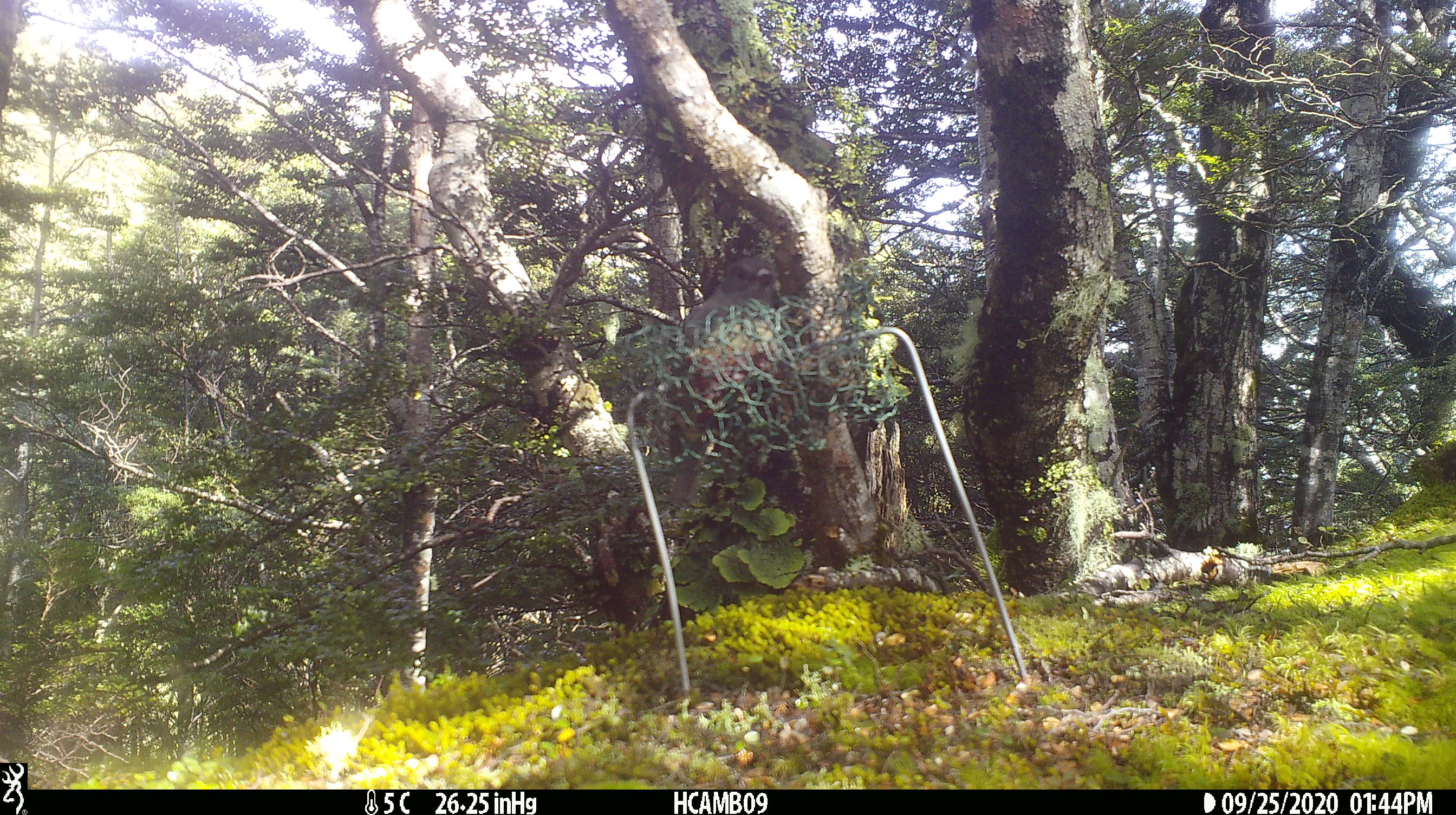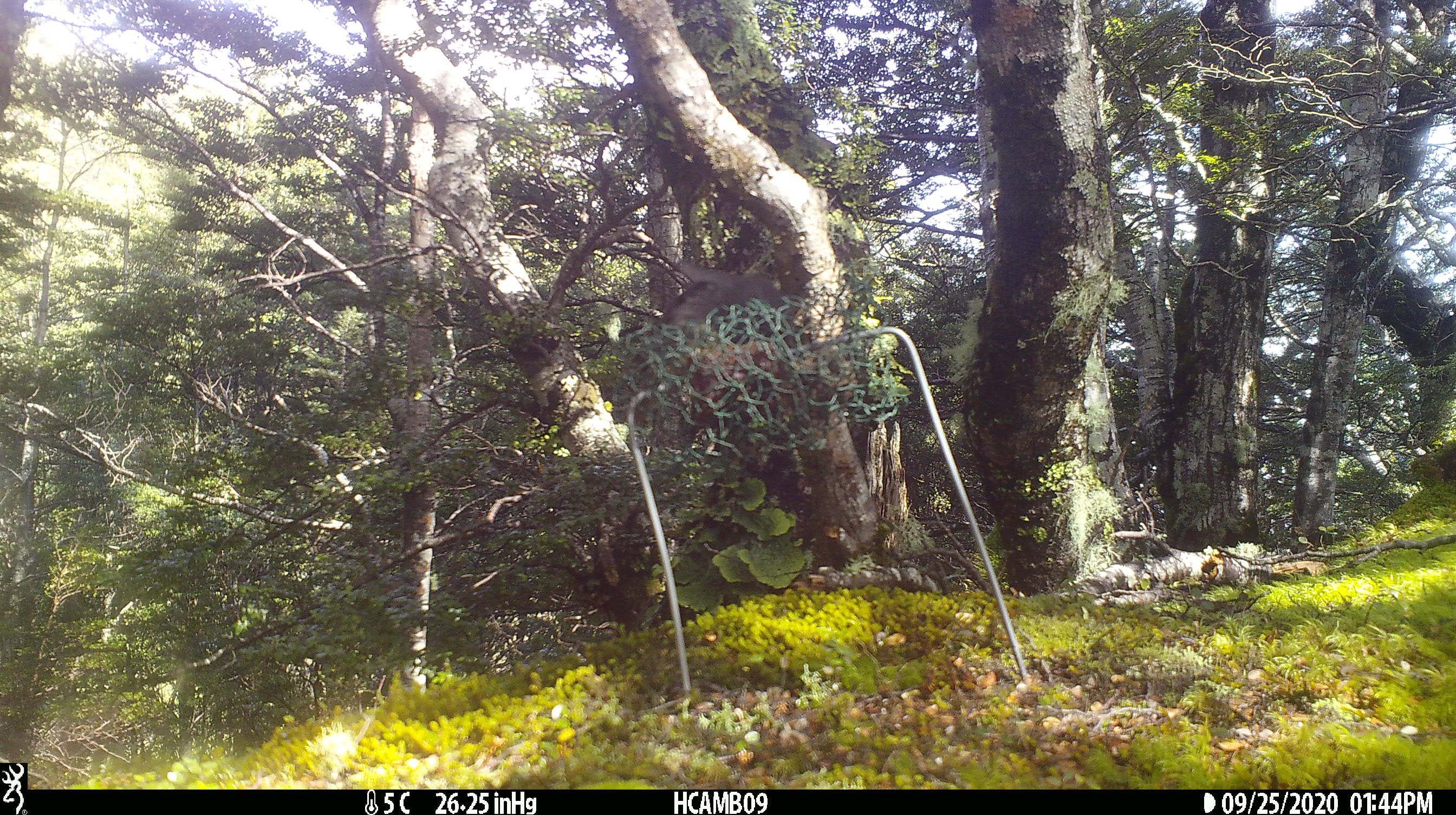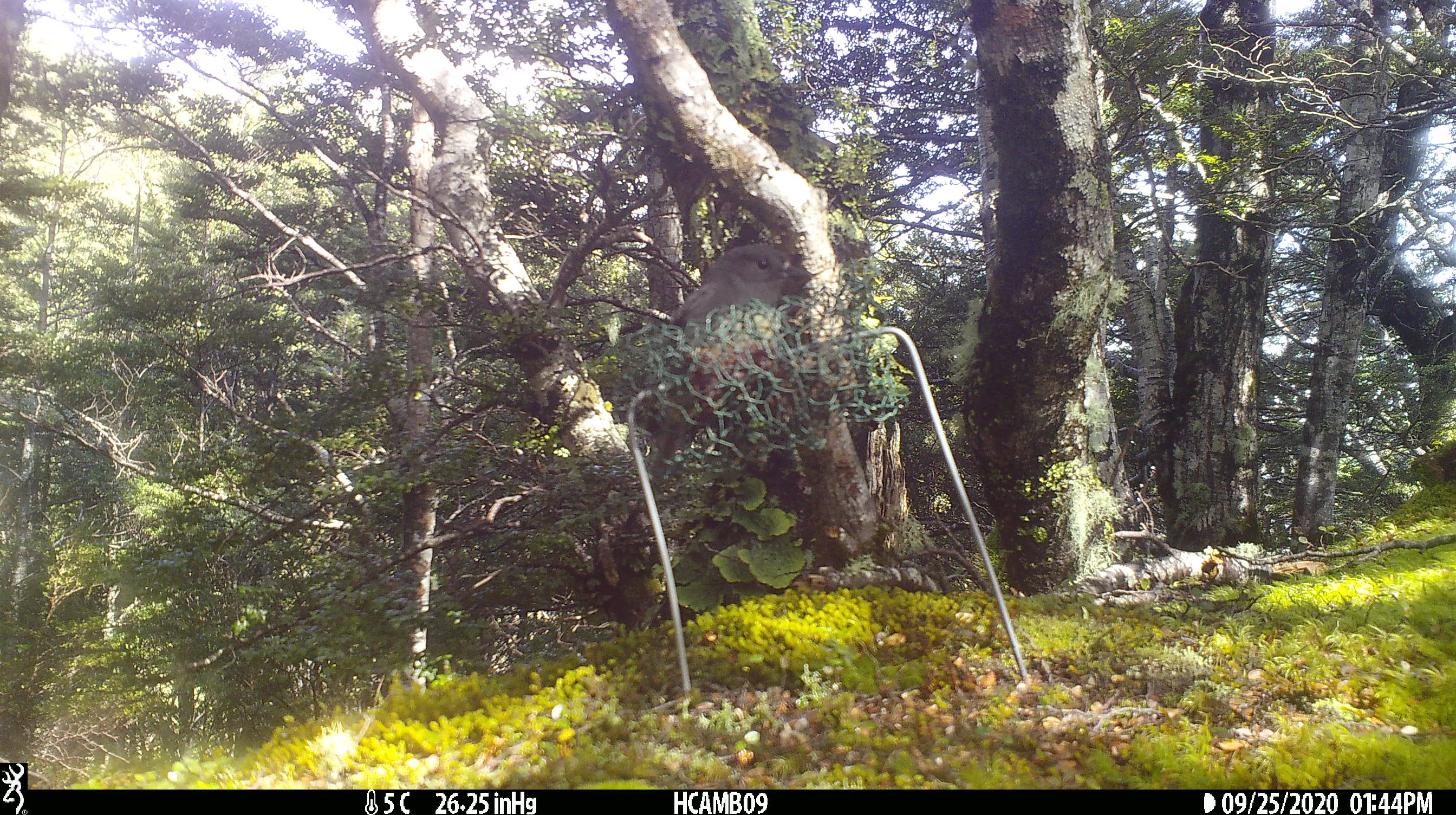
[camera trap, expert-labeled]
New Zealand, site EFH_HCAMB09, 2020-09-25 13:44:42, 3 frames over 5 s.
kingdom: Animalia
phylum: Chordata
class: Aves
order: Passeriformes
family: Petroicidae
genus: Petroica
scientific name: Petroica australis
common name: new zealand robin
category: robin